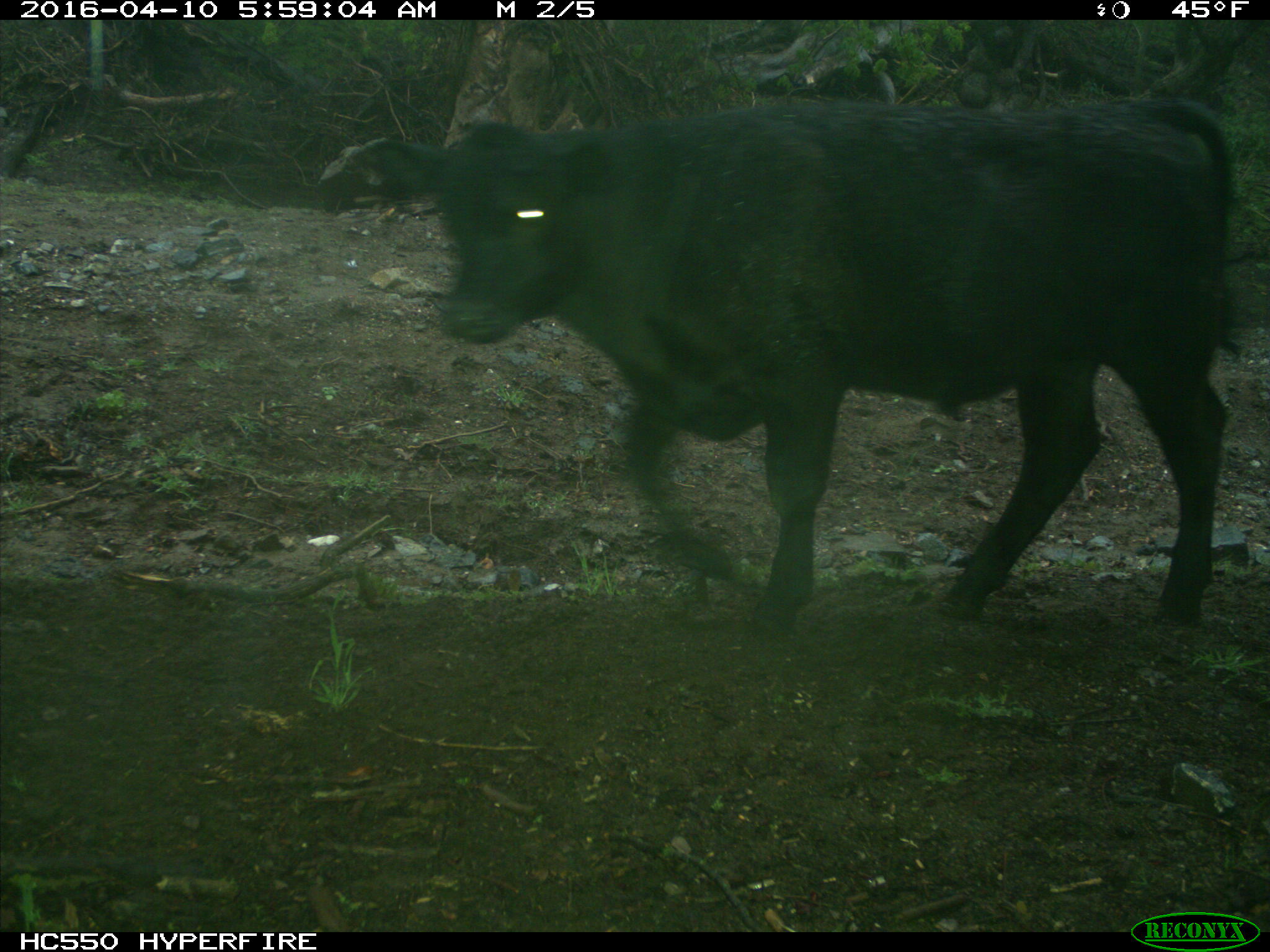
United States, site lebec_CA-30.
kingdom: Animalia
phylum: Chordata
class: Mammalia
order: Artiodactyla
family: Bovidae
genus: Bos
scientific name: Bos taurus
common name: domestic cow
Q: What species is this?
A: Bos taurus (domestic cow).